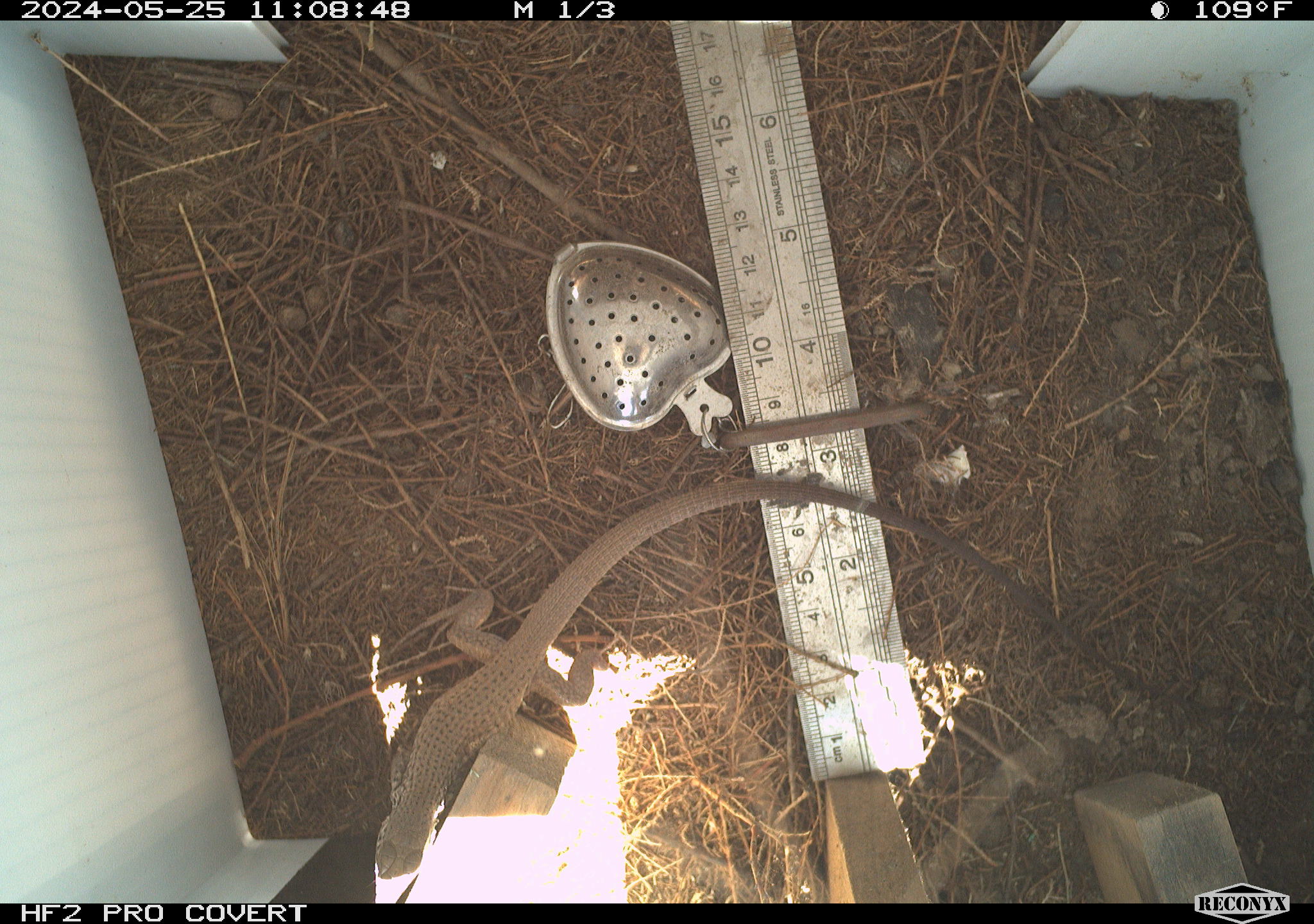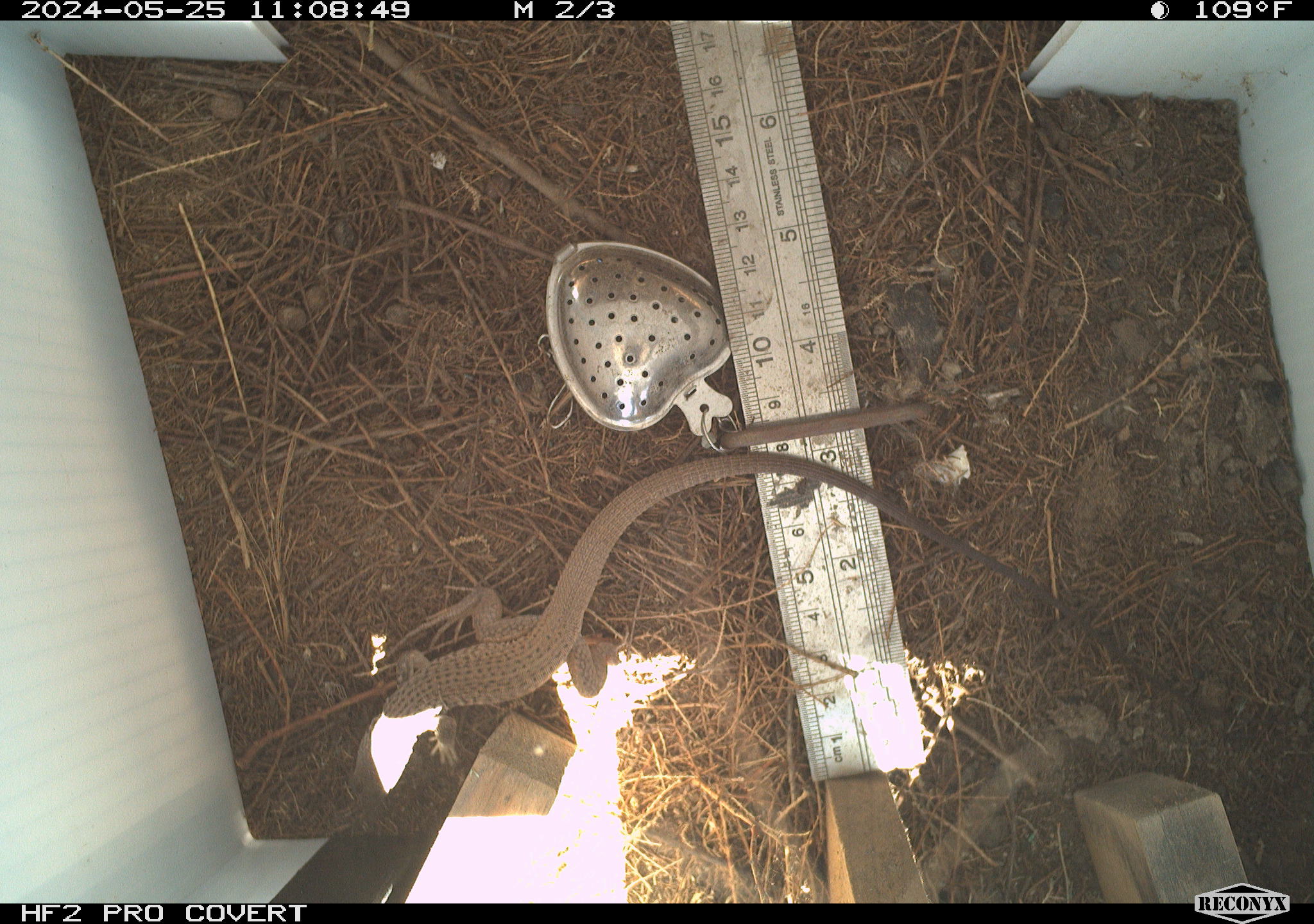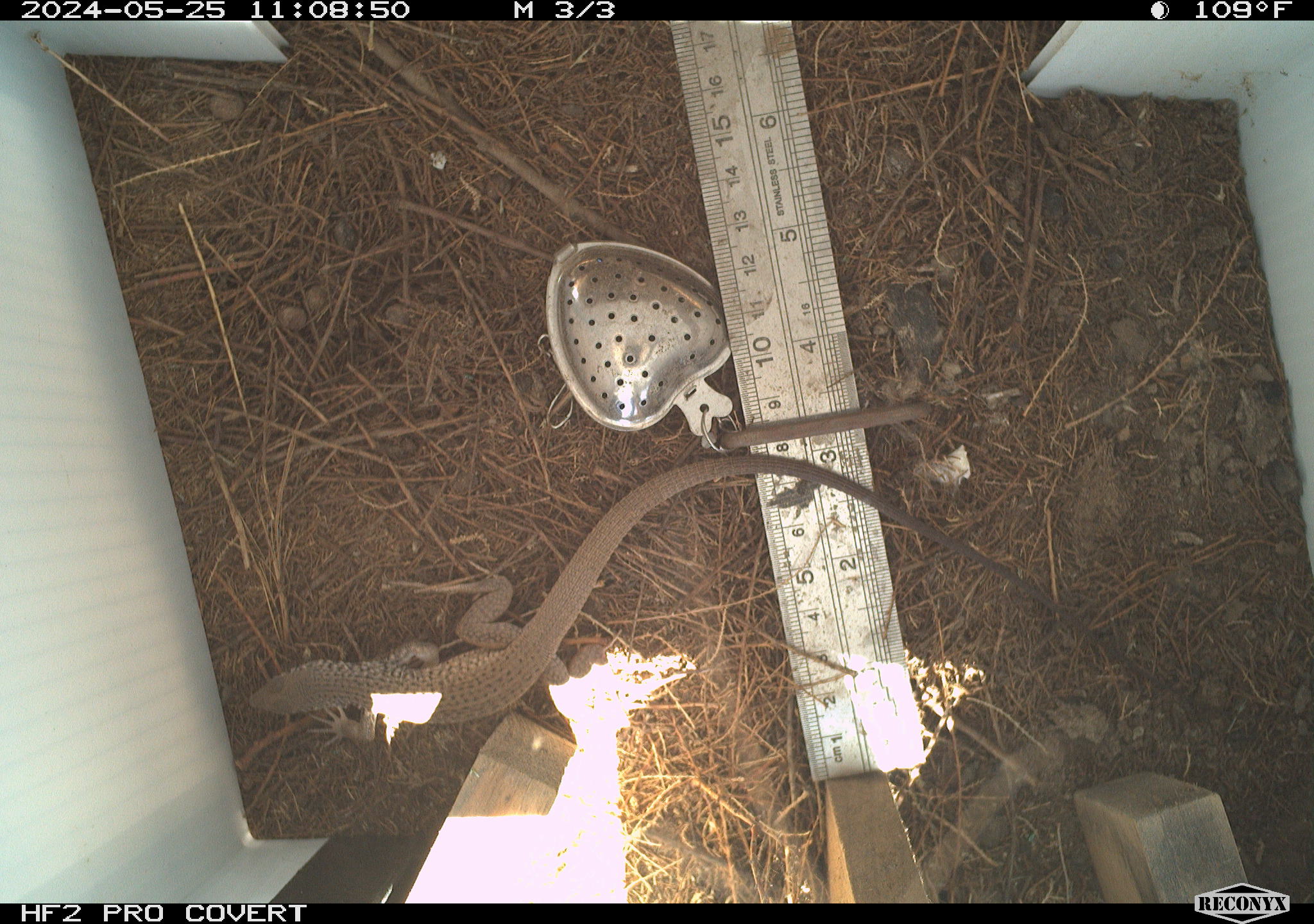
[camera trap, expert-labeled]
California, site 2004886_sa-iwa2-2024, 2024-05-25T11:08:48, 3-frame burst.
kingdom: Animalia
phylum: Chordata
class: Reptilia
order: Squamata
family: Teiidae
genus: Aspidoscelis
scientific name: Aspidoscelis tigris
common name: western whiptail